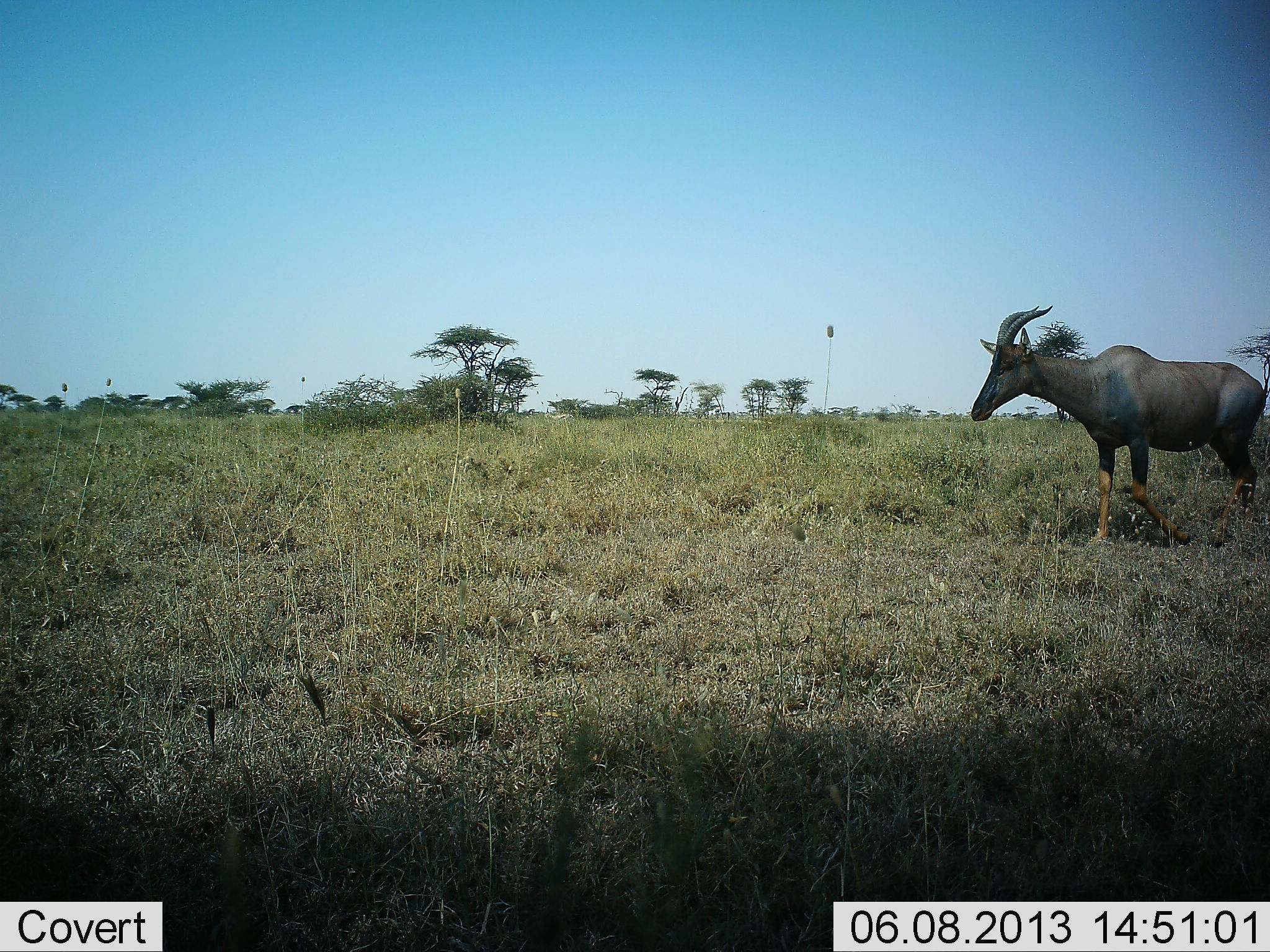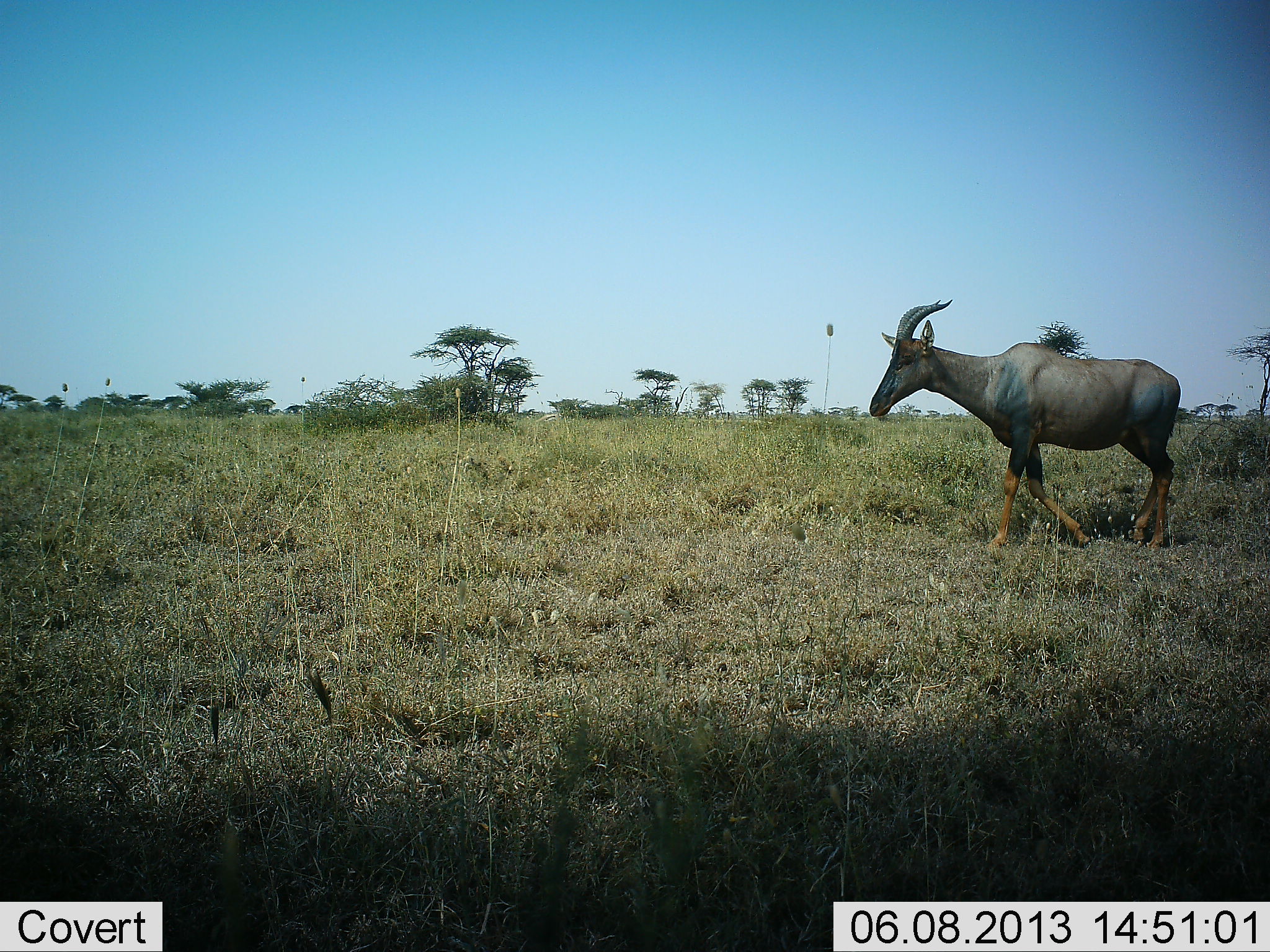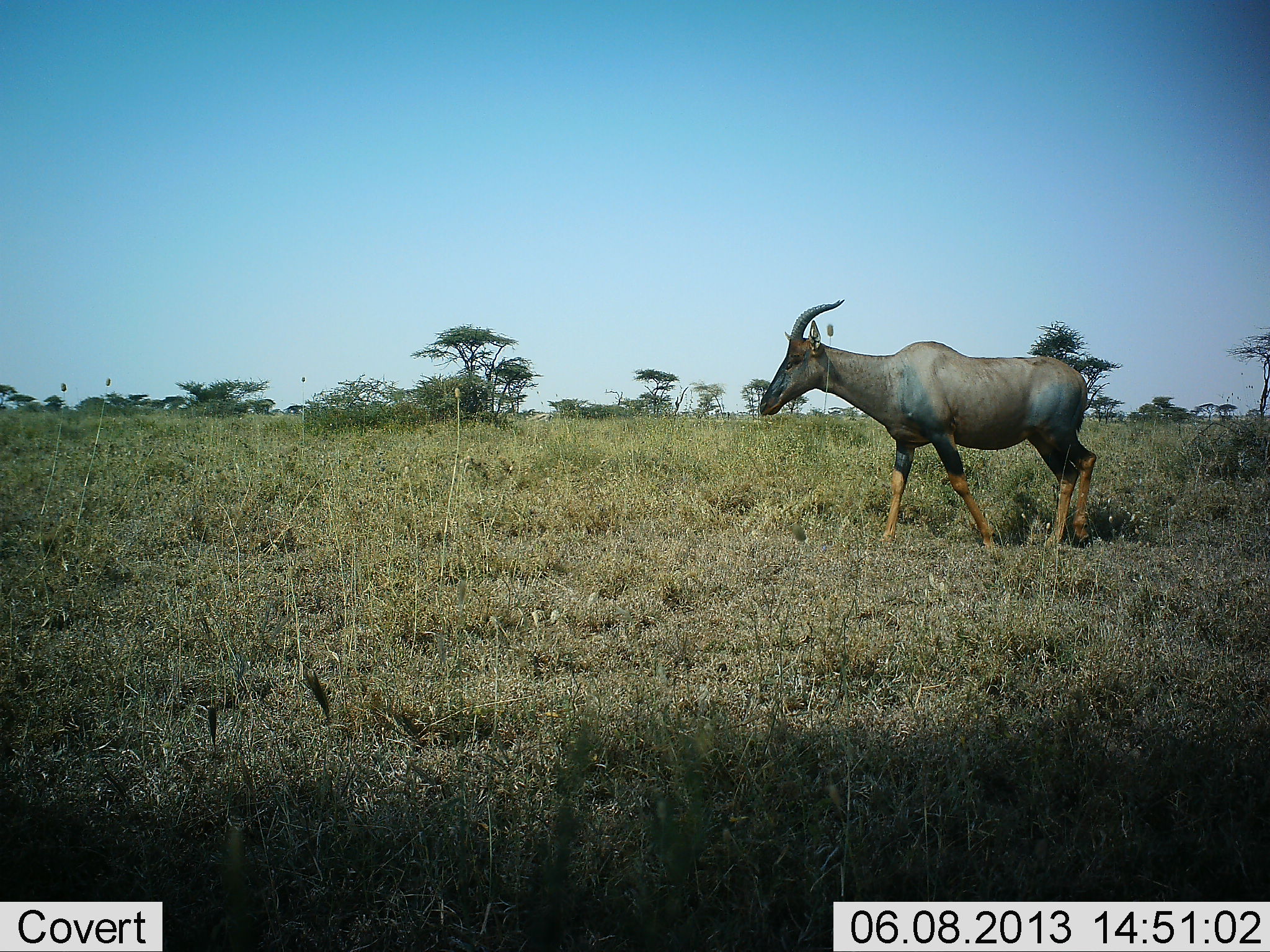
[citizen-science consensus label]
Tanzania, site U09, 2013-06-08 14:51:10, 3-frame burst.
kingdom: Animalia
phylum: Chordata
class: Mammalia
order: Artiodactyla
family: Bovidae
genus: Damaliscus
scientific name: Damaliscus lunatus jimela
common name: topi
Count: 1.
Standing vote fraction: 0%.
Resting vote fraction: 0%.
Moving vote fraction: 100%.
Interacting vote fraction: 0%.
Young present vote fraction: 0%.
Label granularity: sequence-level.